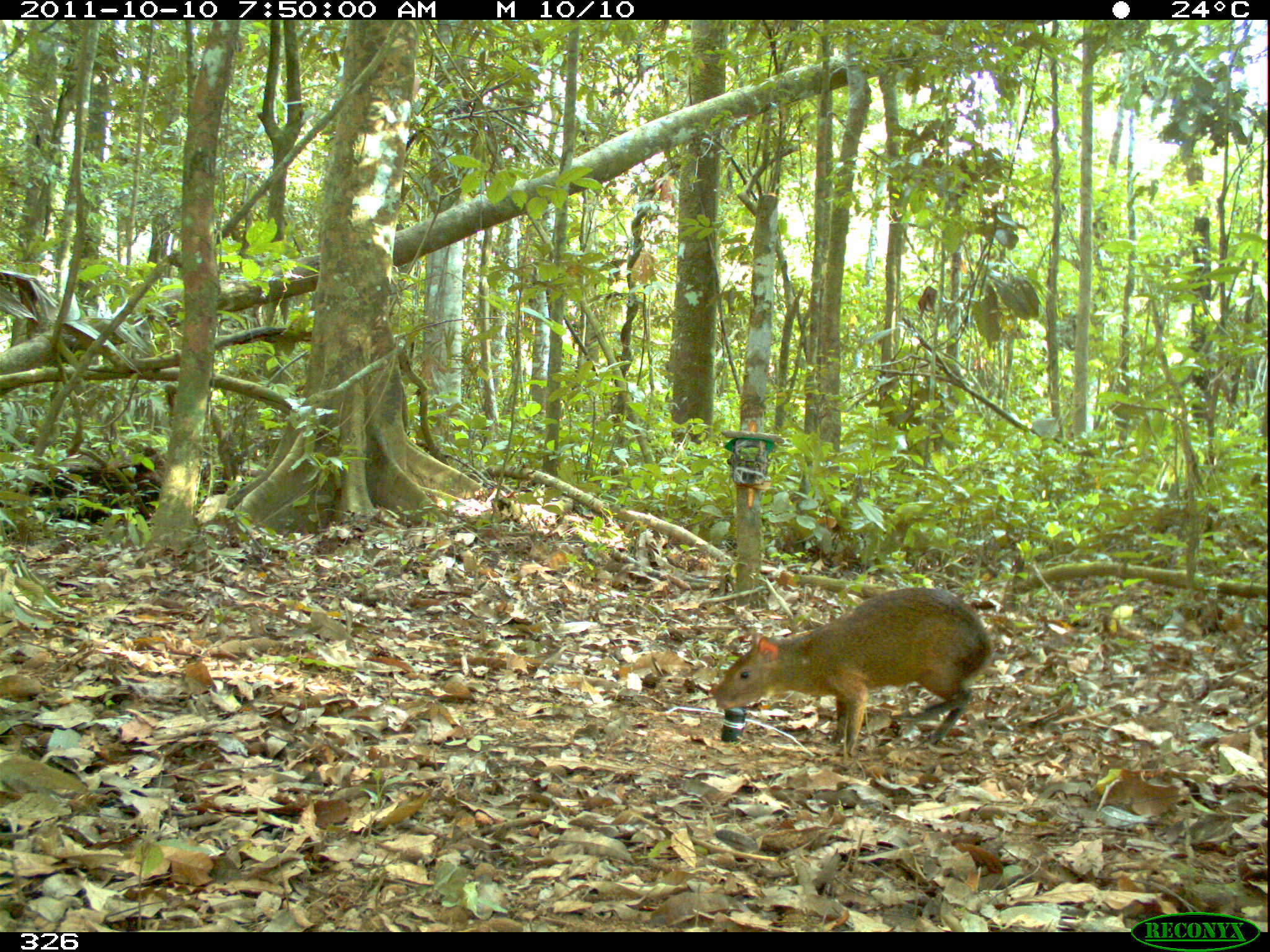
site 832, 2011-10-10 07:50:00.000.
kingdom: Animalia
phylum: Chordata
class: Mammalia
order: Rodentia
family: Dasyproctidae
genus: Dasyprocta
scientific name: Dasyprocta punctata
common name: central american agouti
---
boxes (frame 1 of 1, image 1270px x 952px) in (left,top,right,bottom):
dasyprocta punctata: (712,585,997,768)